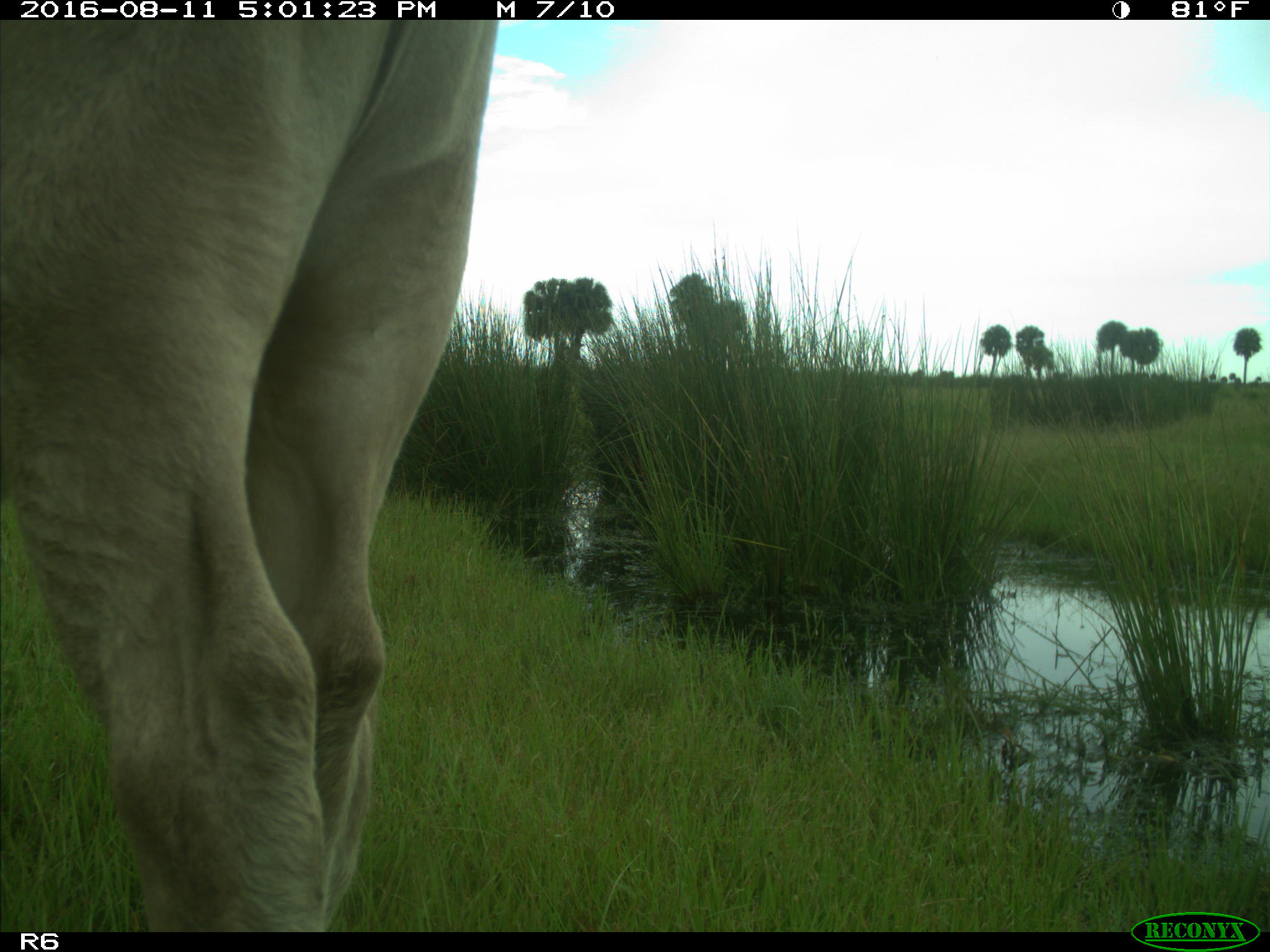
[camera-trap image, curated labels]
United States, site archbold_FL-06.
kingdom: Animalia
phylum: Chordata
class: Mammalia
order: Artiodactyla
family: Bovidae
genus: Bos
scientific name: Bos taurus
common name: domestic cow